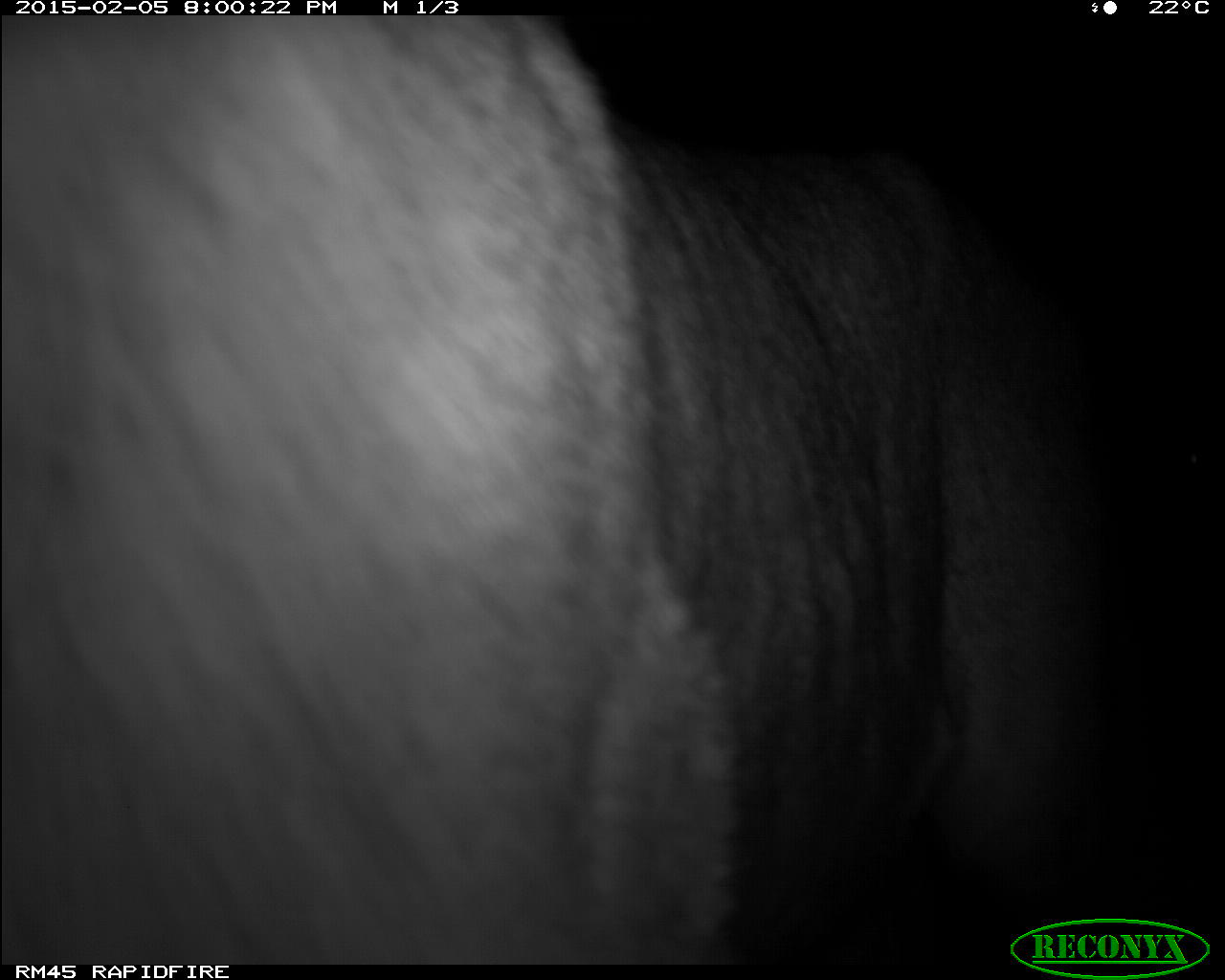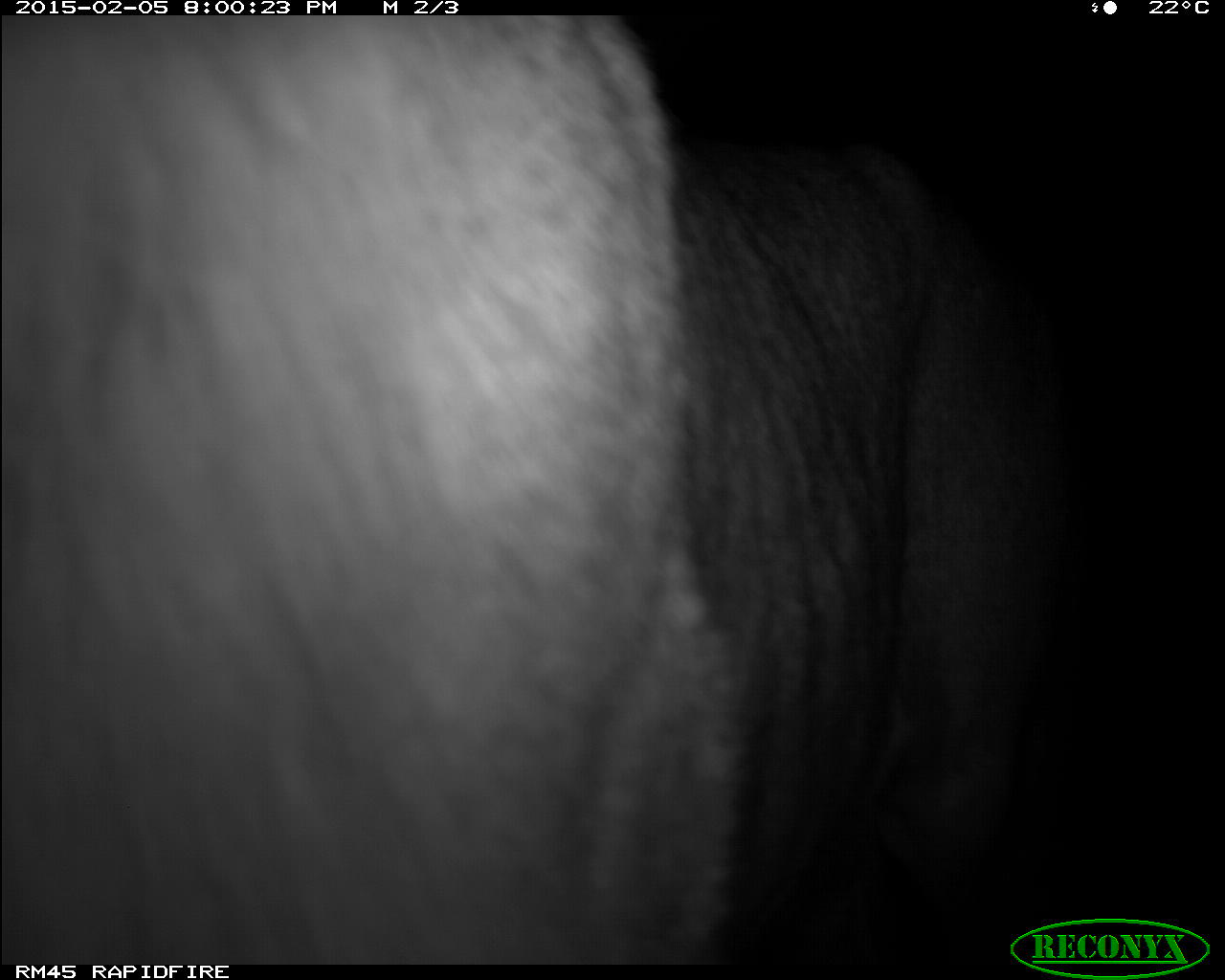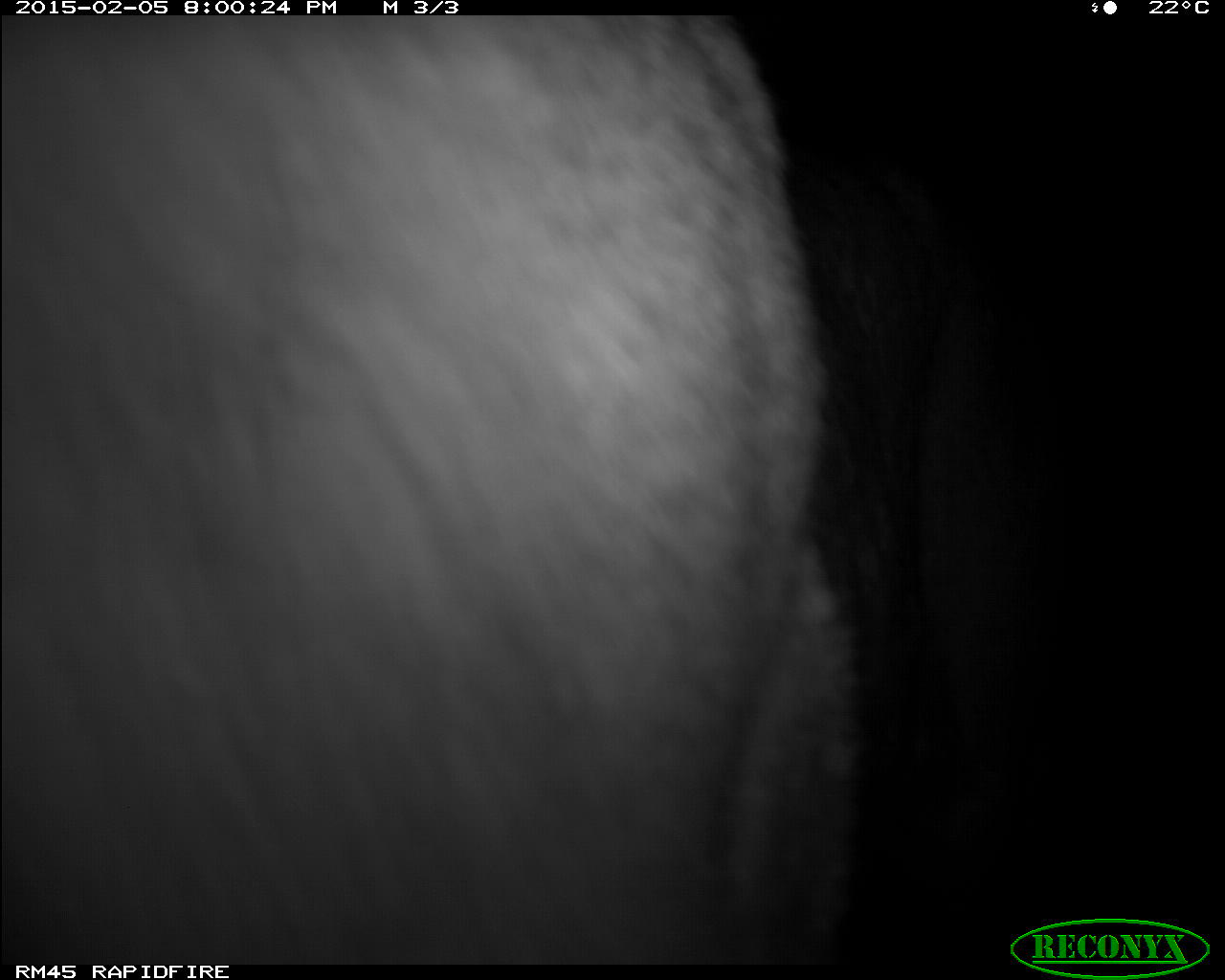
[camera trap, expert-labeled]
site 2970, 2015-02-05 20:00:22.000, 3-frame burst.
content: unidentified animal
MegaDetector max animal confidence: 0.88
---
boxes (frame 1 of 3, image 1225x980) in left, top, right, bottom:
unidentifiable: 0, 16, 1108, 965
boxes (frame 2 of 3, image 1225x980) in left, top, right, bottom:
unidentifiable: 0, 17, 1067, 964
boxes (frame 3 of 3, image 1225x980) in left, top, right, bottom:
unidentifiable: 0, 15, 1017, 965